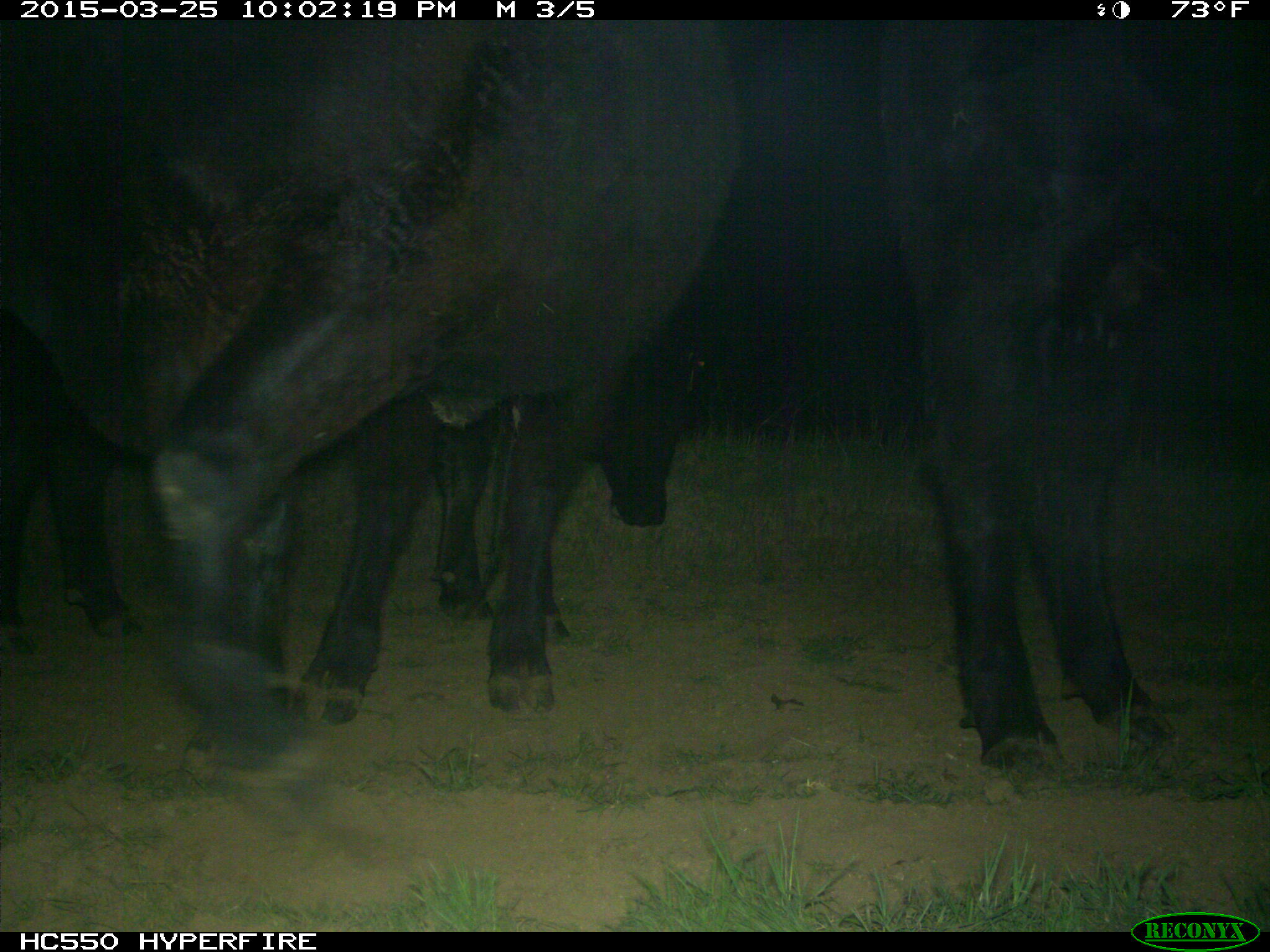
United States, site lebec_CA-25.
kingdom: Animalia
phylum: Chordata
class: Mammalia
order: Artiodactyla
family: Bovidae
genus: Bos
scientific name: Bos taurus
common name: domestic cow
Bos taurus (domestic cow).